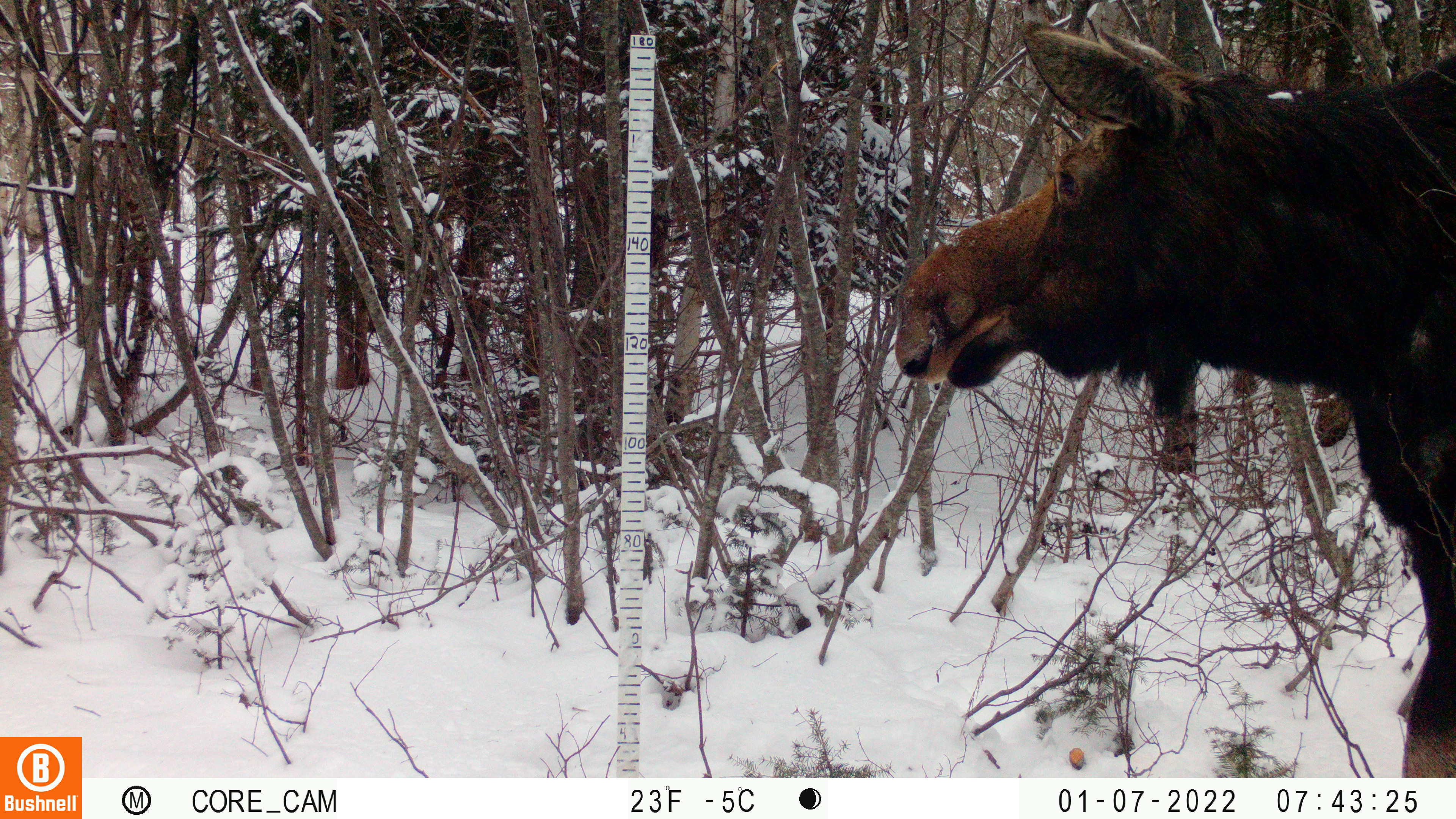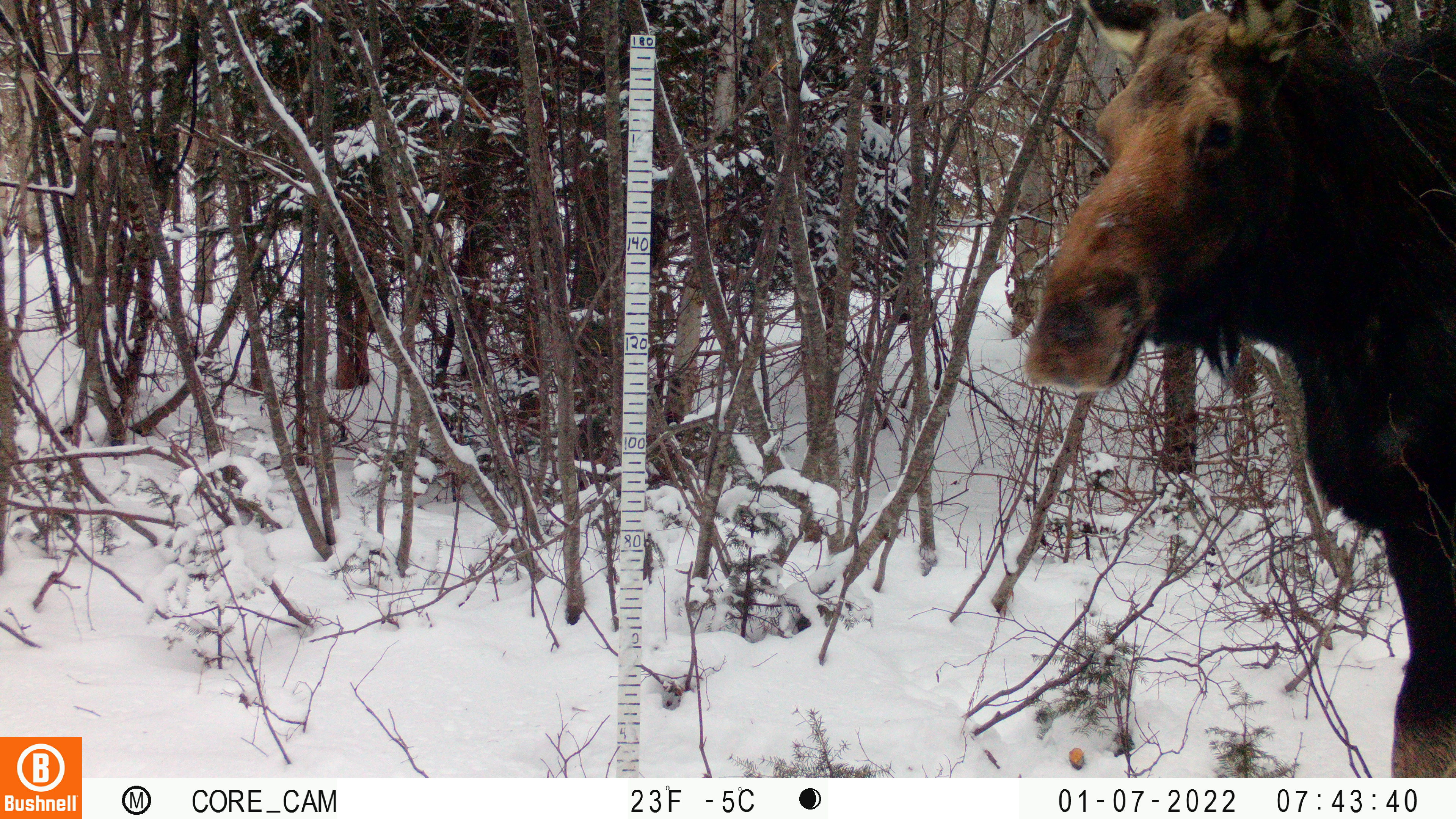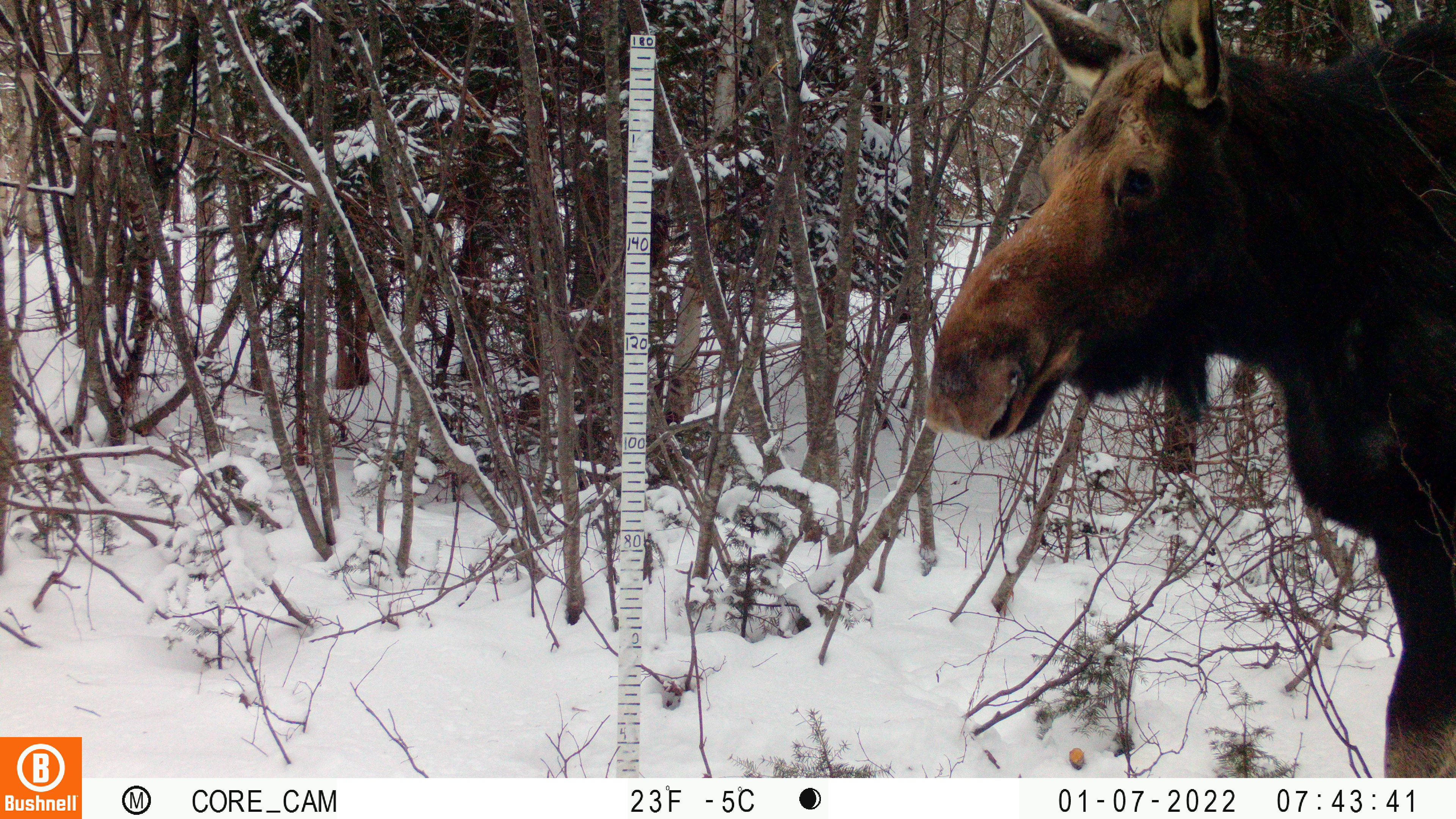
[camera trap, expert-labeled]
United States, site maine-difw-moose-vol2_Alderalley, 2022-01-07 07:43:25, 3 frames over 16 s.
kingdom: Animalia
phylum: Chordata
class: Mammalia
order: Artiodactyla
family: Cervidae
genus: Alces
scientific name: Alces alces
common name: moose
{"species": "moose (Alces alces)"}